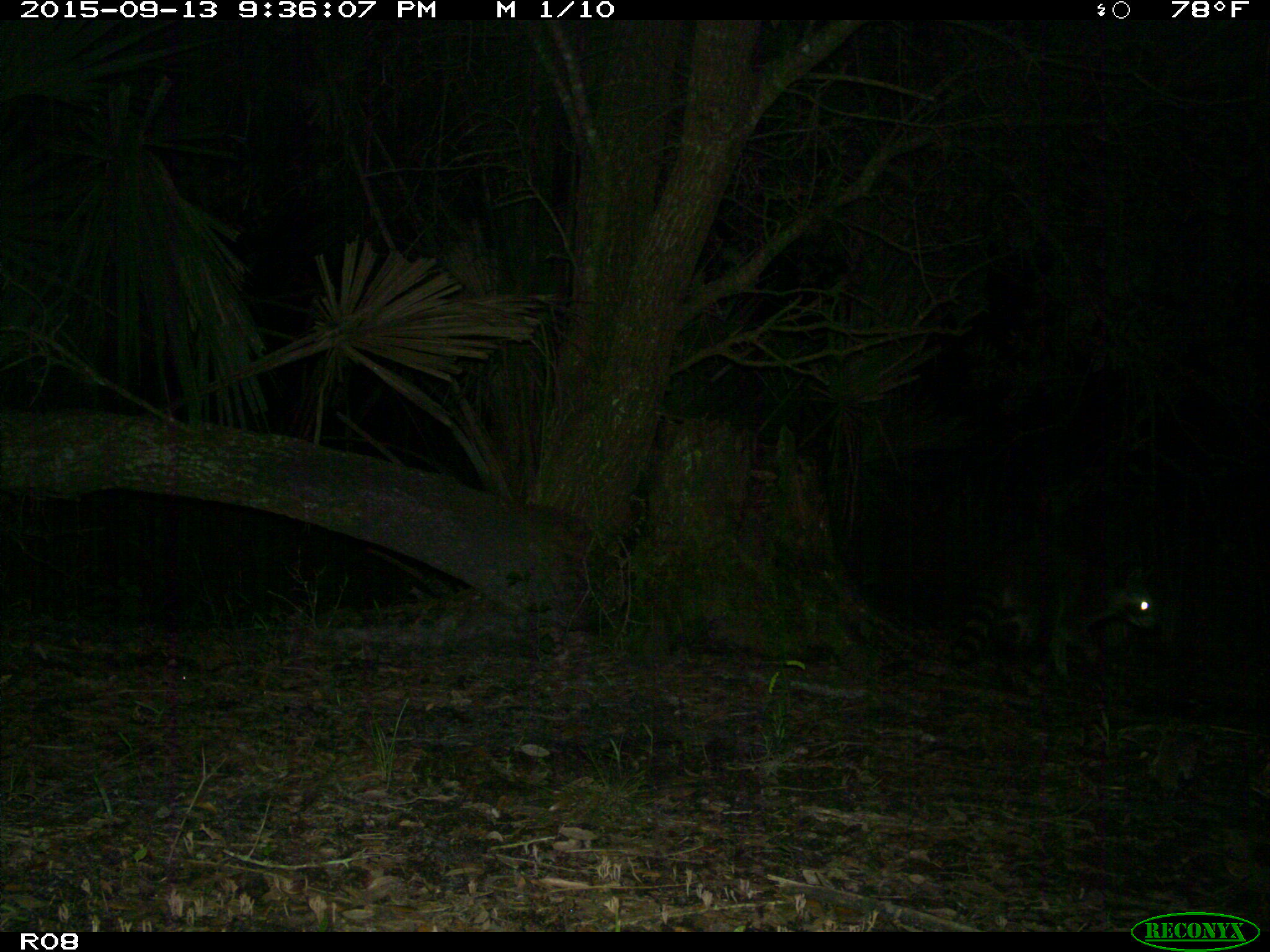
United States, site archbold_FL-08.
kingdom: Animalia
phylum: Chordata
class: Mammalia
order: Carnivora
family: Procyonidae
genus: Procyon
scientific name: Procyon lotor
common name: common raccoon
Procyon lotor (common raccoon).